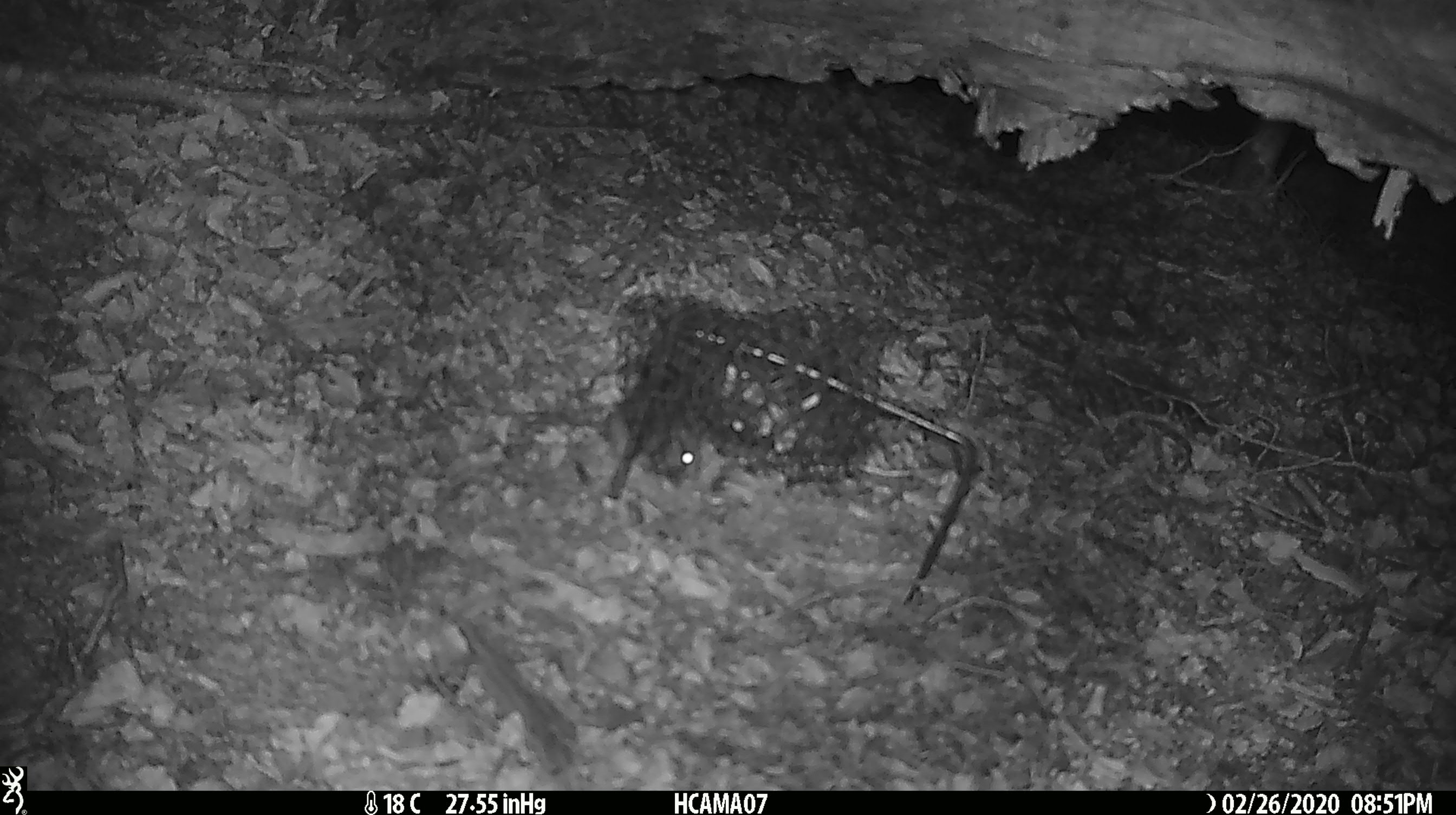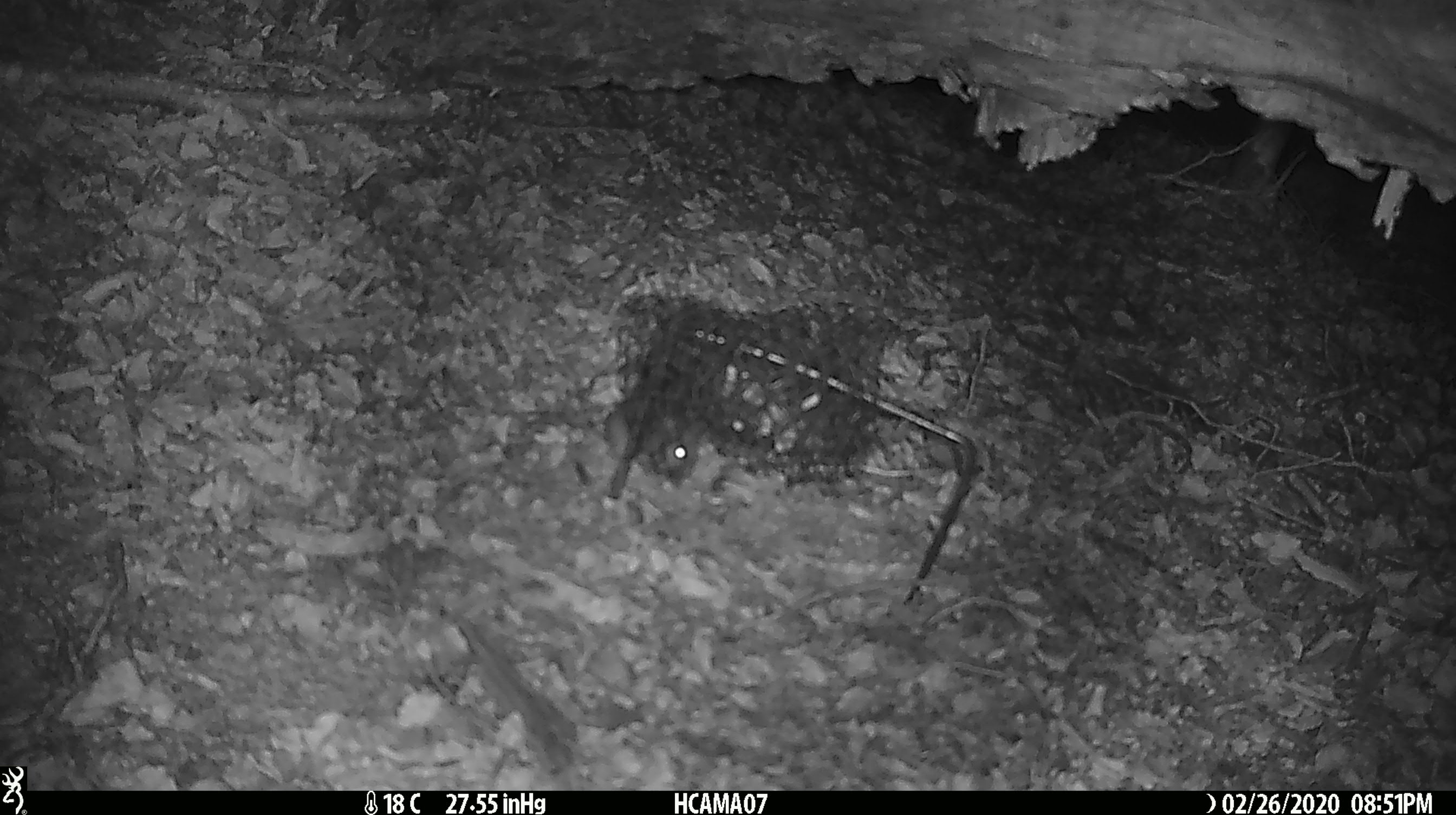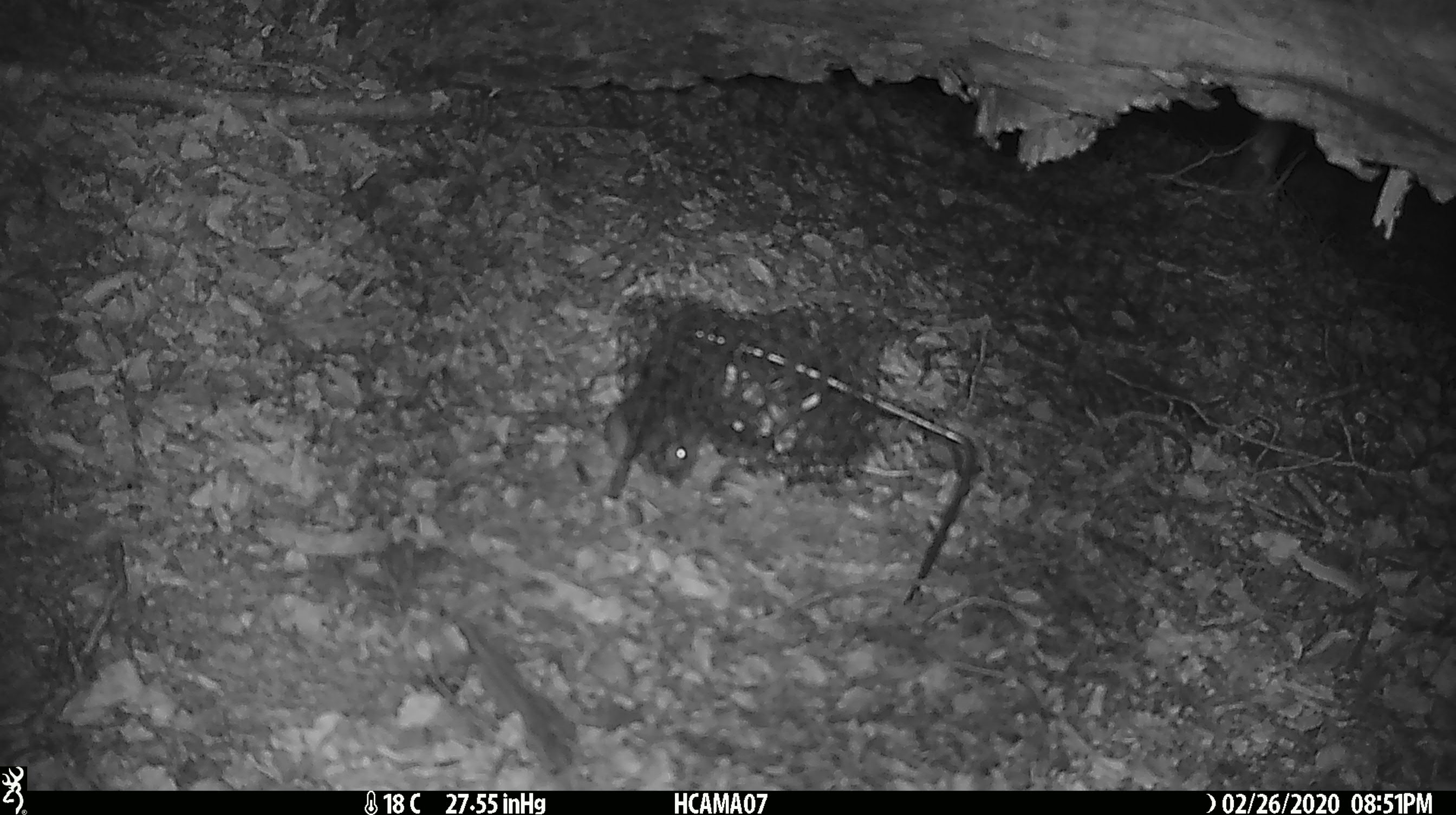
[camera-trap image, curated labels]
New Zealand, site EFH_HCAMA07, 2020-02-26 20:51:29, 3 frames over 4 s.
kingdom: Animalia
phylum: Chordata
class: Mammalia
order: Rodentia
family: Muridae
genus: Mus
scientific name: Mus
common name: mouse